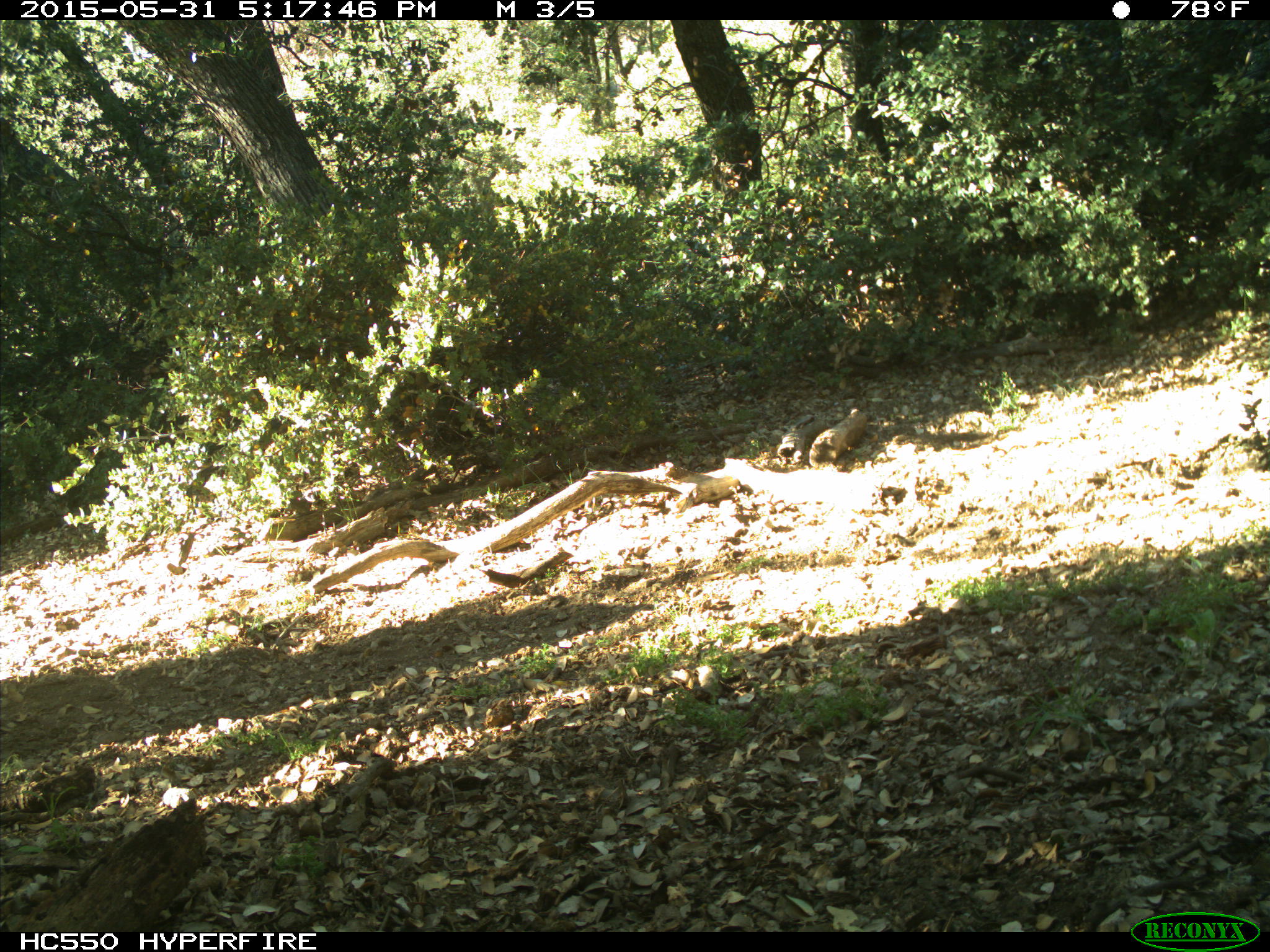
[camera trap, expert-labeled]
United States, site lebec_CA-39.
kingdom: Animalia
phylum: Chordata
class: Mammalia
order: Artiodactyla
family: Bovidae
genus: Bos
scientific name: Bos taurus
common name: domestic cow